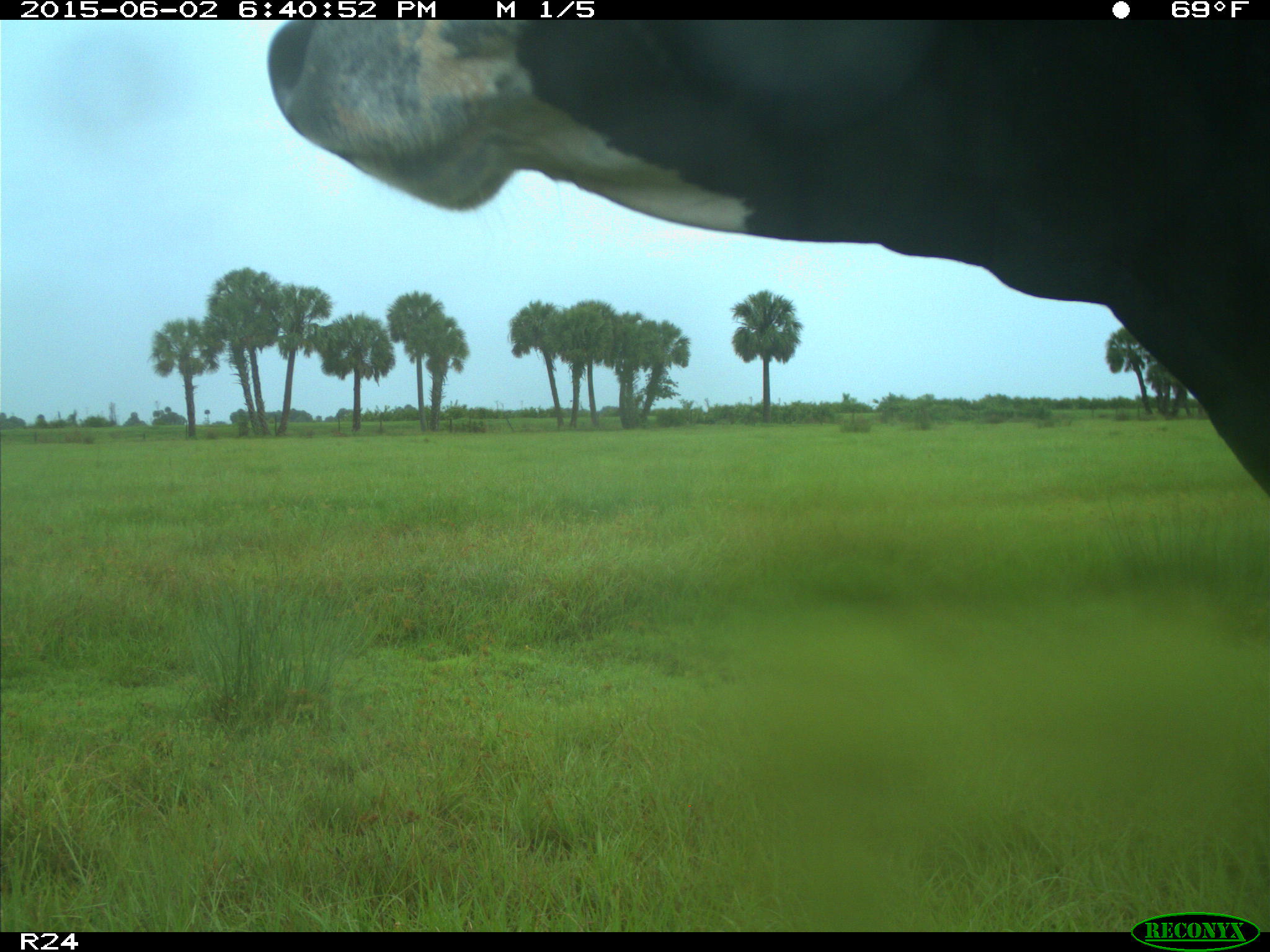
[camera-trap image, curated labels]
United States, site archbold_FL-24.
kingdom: Animalia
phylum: Chordata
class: Mammalia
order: Artiodactyla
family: Bovidae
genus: Bos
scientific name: Bos taurus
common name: domestic cow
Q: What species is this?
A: Bos taurus (domestic cow).